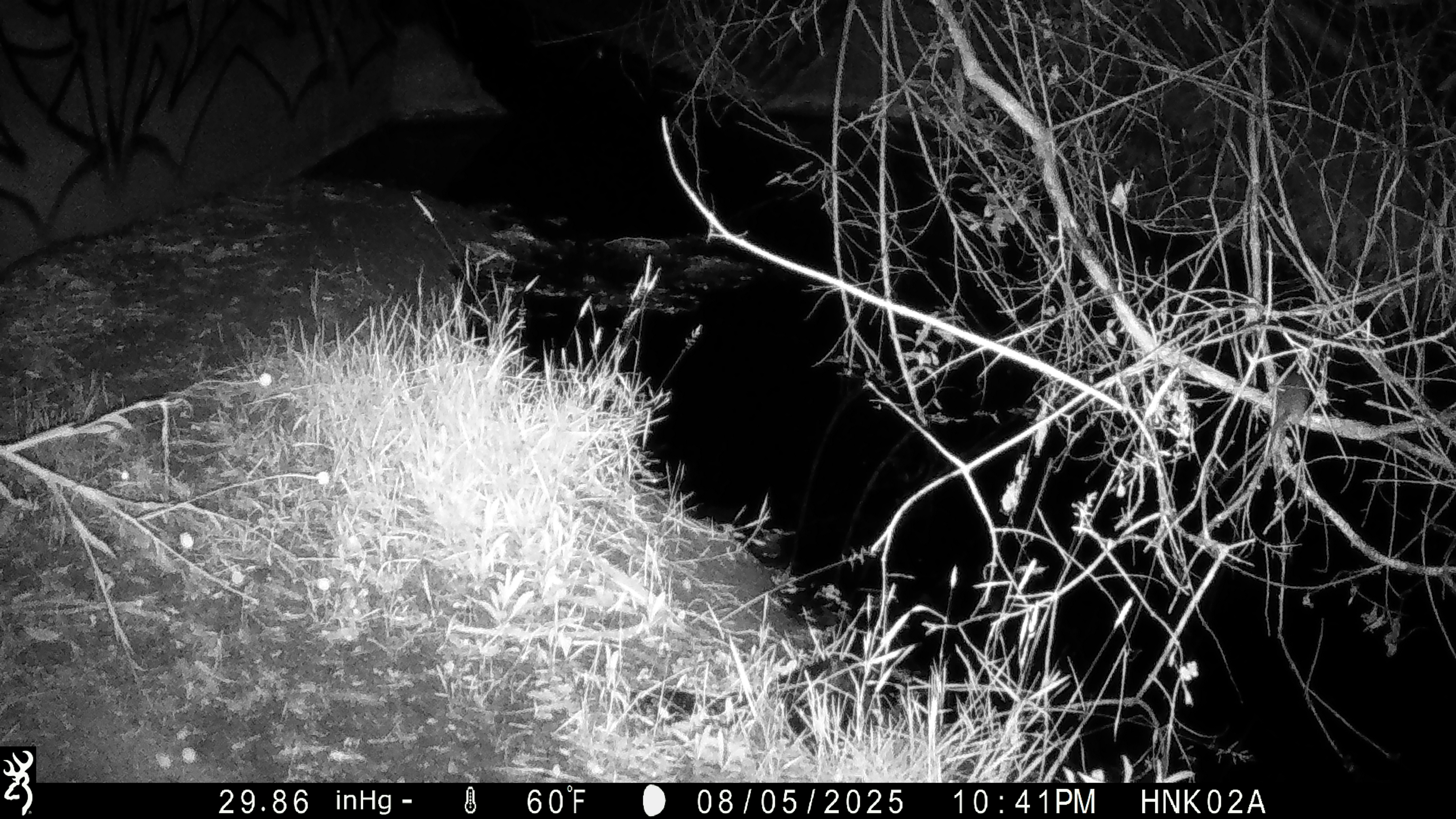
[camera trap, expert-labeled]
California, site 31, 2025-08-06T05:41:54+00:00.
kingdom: Animalia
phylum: Chordata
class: Mammalia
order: Rodentia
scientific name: Rodentia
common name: mouse or rat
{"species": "mouse or rat (Rodentia)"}